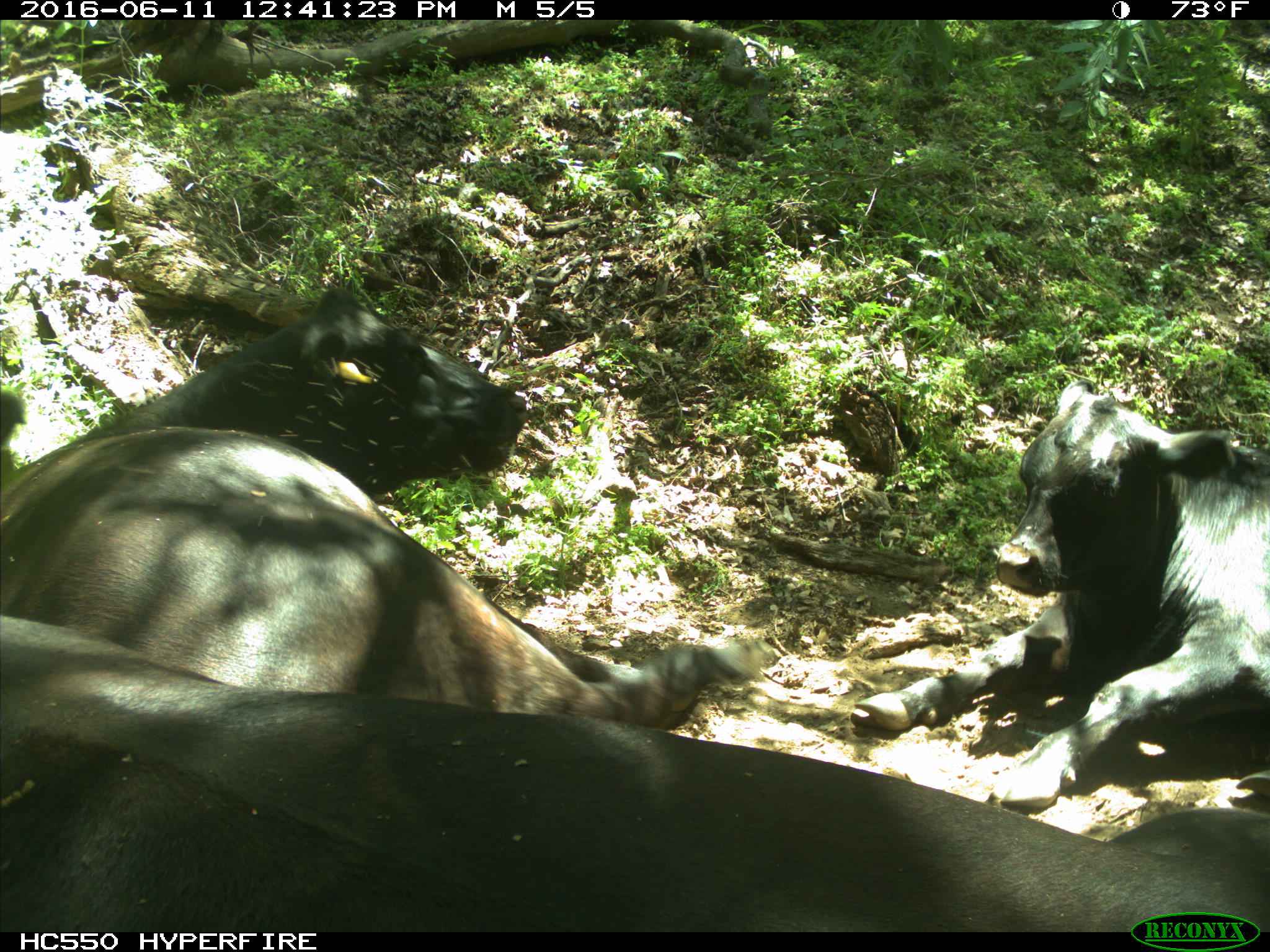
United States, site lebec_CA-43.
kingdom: Animalia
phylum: Chordata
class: Mammalia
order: Artiodactyla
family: Bovidae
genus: Bos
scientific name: Bos taurus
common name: domestic cow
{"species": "Bos taurus (domestic cow)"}